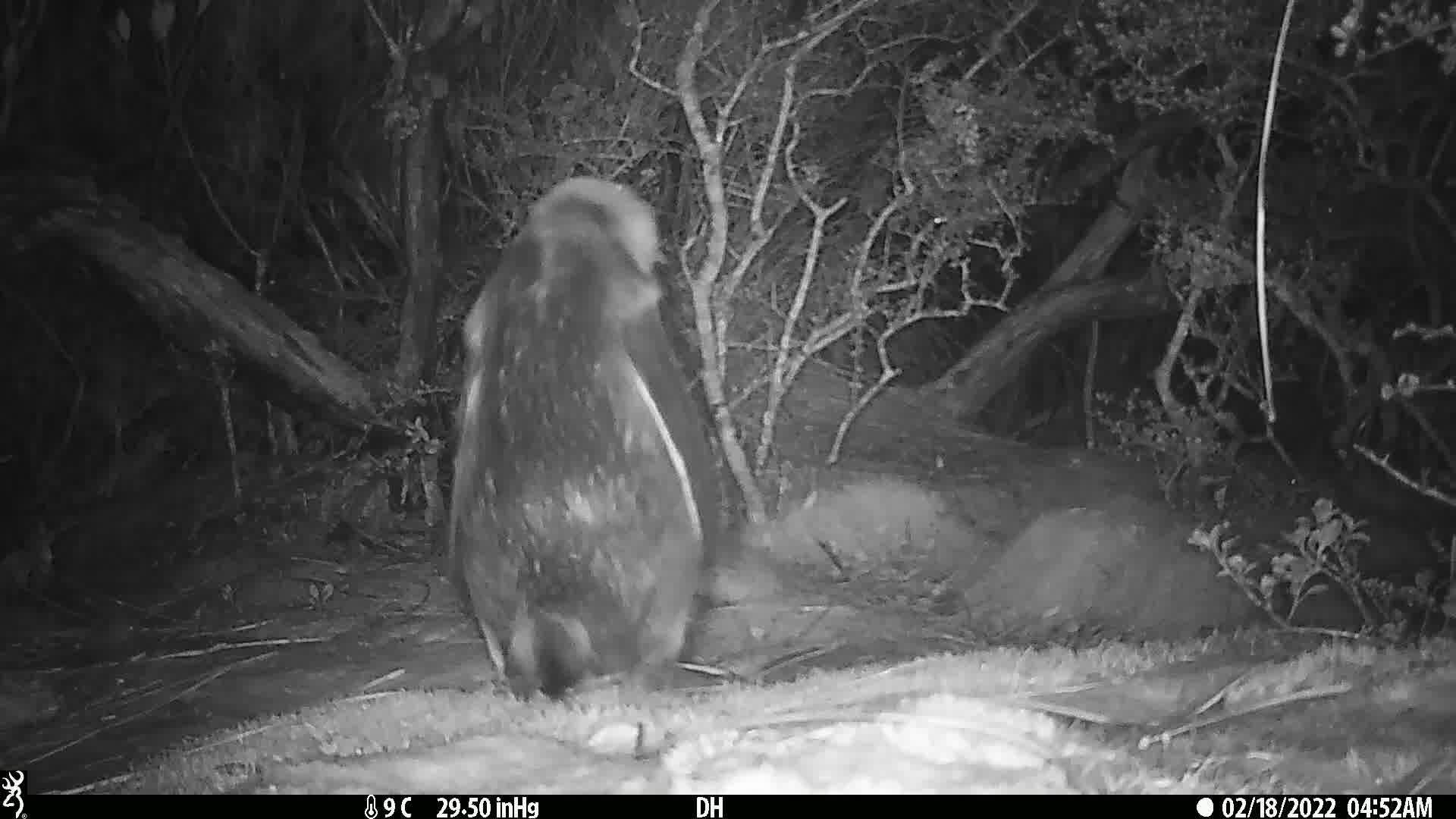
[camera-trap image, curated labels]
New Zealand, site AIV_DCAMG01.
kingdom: Animalia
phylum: Chordata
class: Aves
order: Sphenisciformes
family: Spheniscidae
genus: Megadyptes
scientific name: Megadyptes antipodes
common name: yellow-eyed penguin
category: yellow eyed penguin